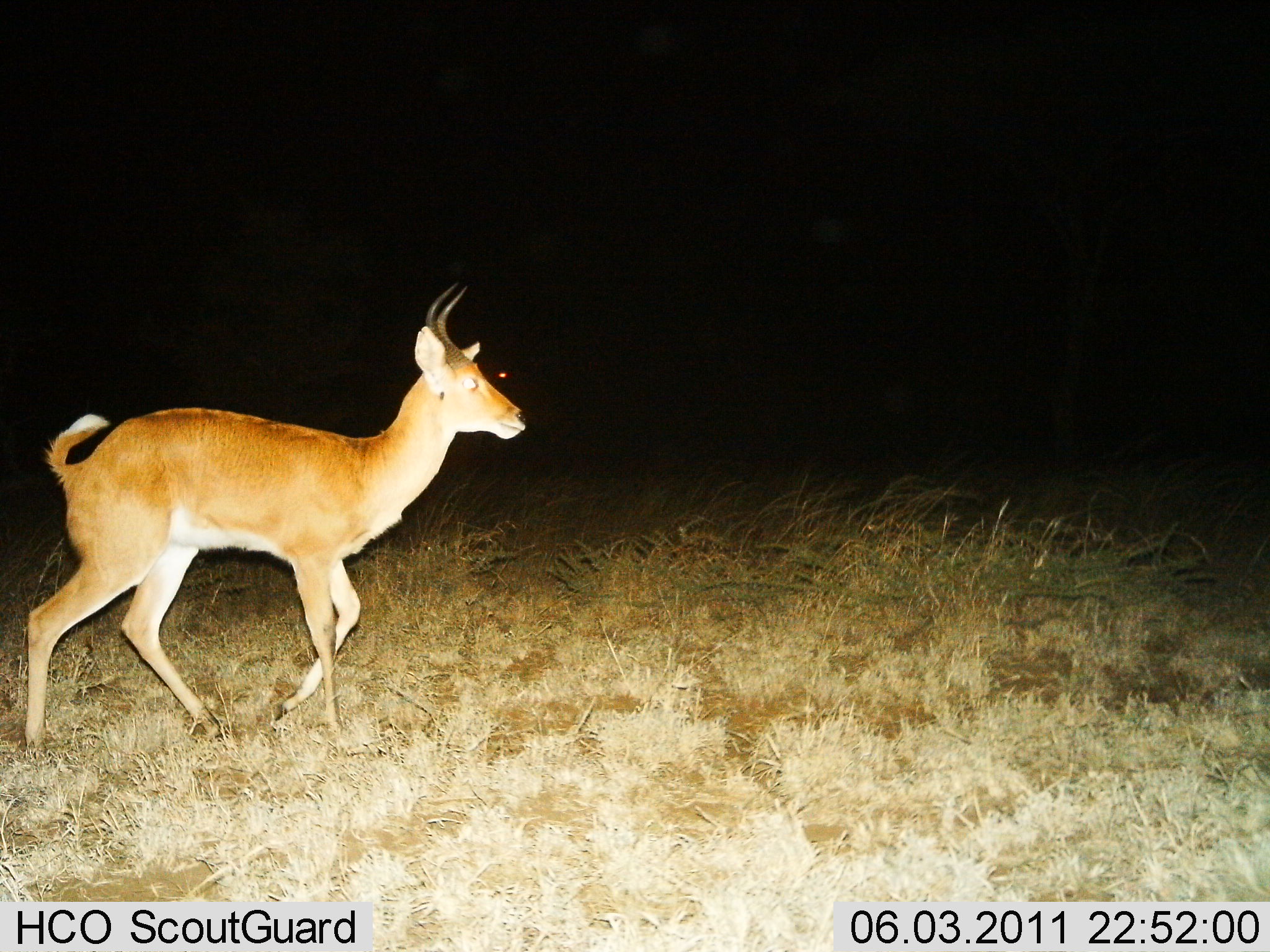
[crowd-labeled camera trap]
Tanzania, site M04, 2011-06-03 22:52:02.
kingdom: Animalia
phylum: Chordata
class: Mammalia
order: Artiodactyla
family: Bovidae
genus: Redunca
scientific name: Redunca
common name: reedbuck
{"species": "reedbuck (Redunca)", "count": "1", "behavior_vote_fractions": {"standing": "8%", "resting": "0%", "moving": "92%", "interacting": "0%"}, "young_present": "0%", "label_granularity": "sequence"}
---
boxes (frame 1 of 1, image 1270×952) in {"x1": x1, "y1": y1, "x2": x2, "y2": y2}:
animal: {"x1": 24, "y1": 281, "x2": 531, "y2": 759}